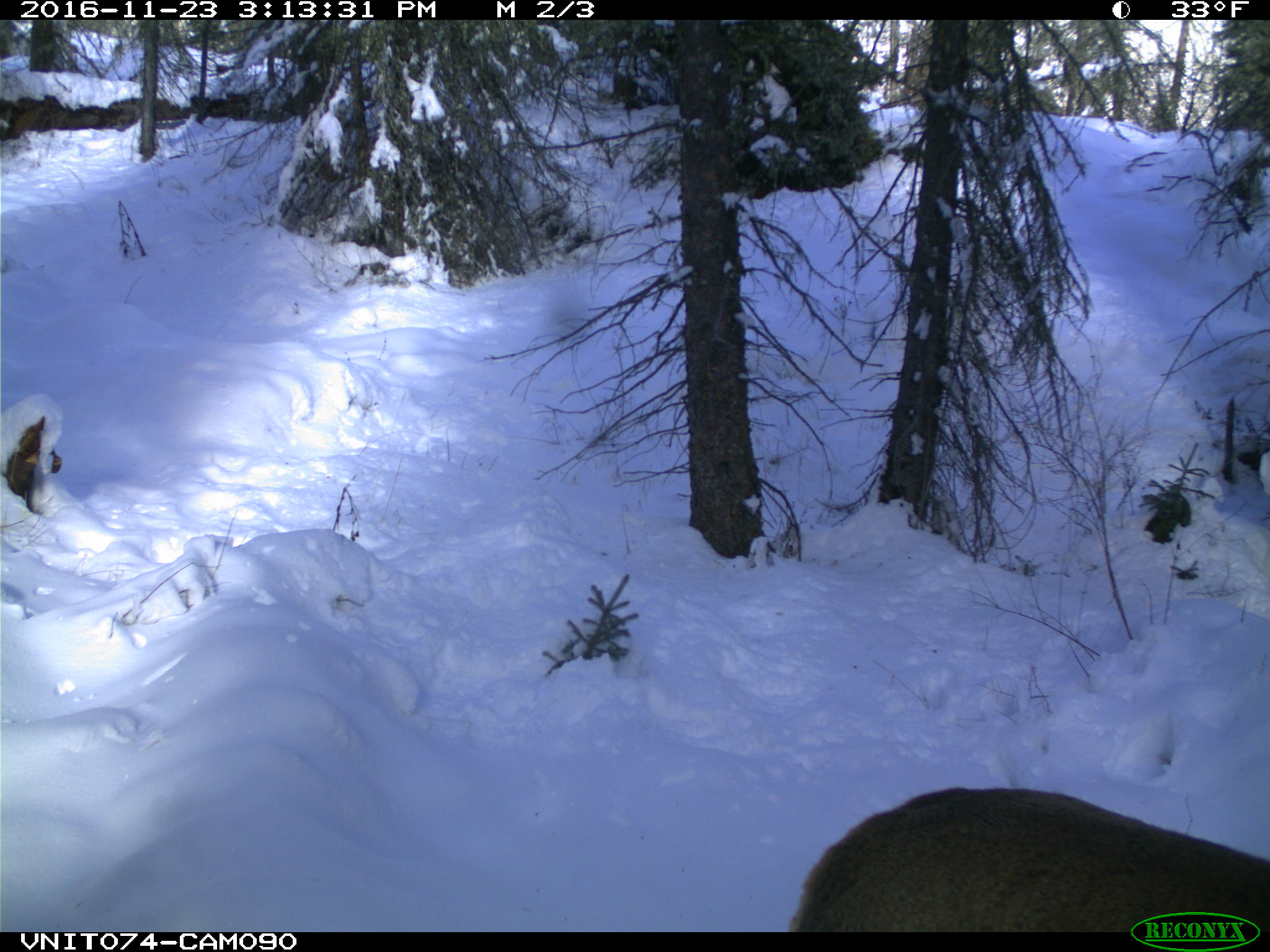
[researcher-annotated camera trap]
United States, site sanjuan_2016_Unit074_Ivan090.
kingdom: Animalia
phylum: Chordata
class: Mammalia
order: Artiodactyla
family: Cervidae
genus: Cervus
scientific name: Cervus elaphus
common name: red deer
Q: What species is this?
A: Cervus elaphus (red deer).